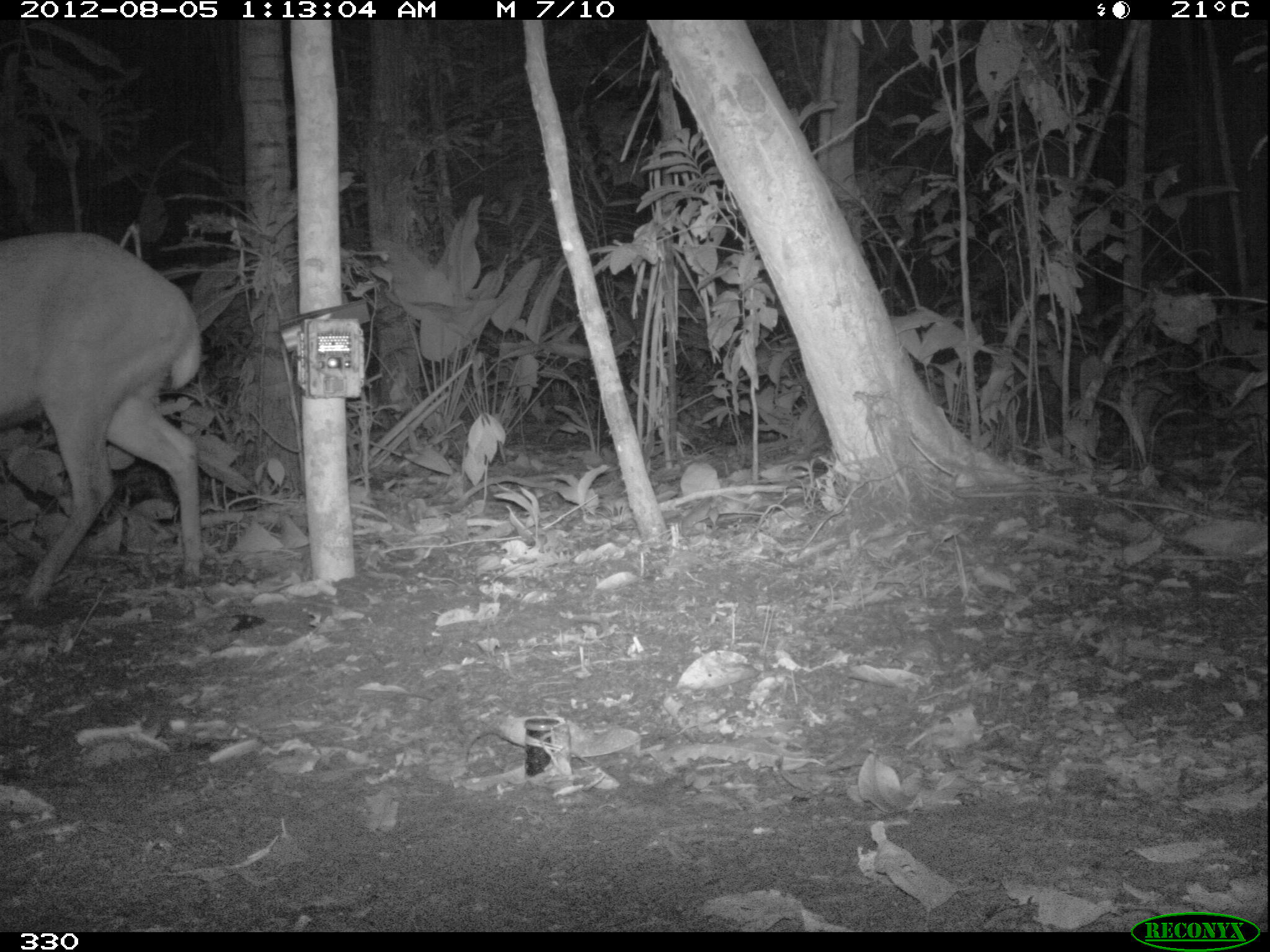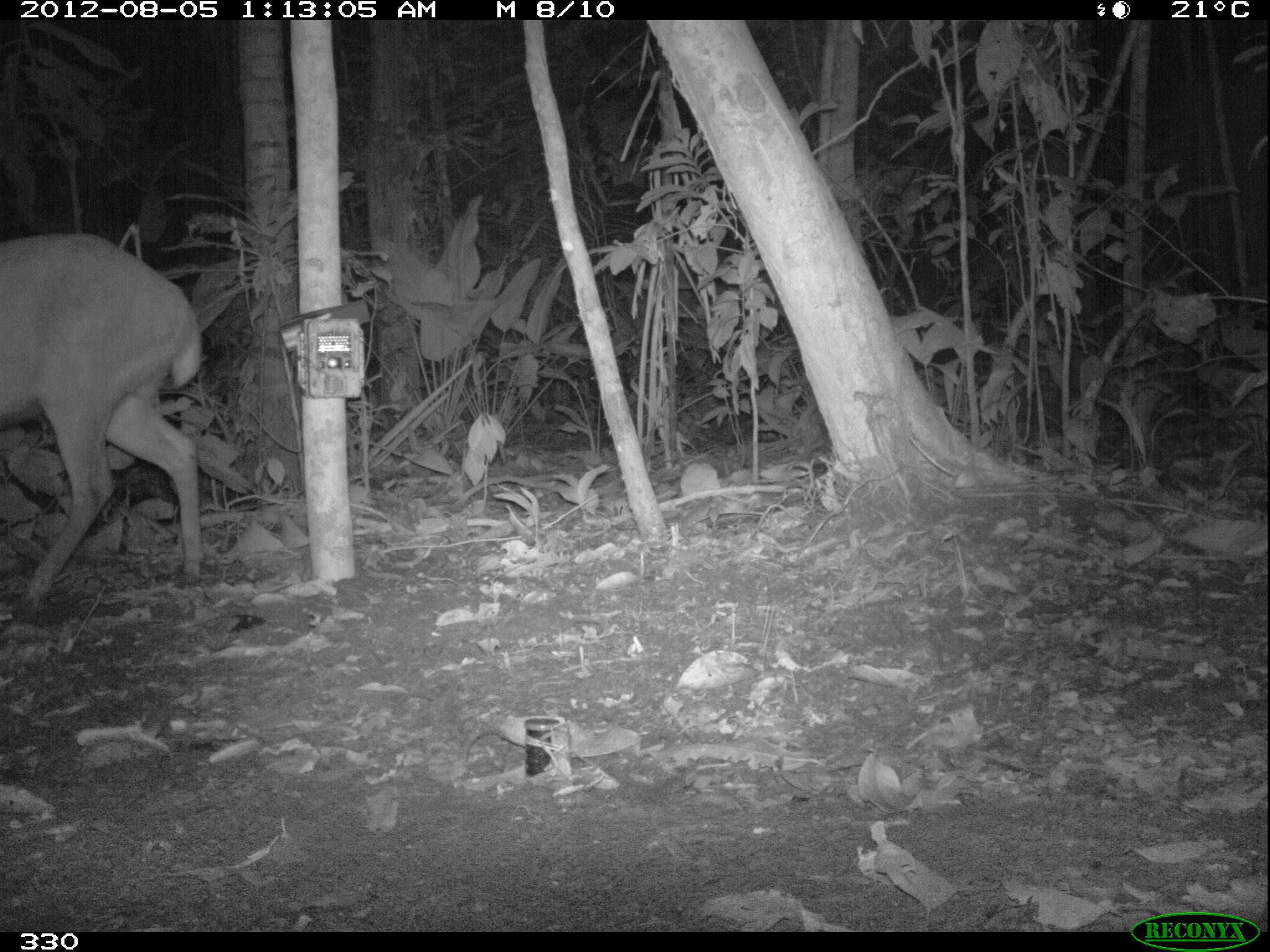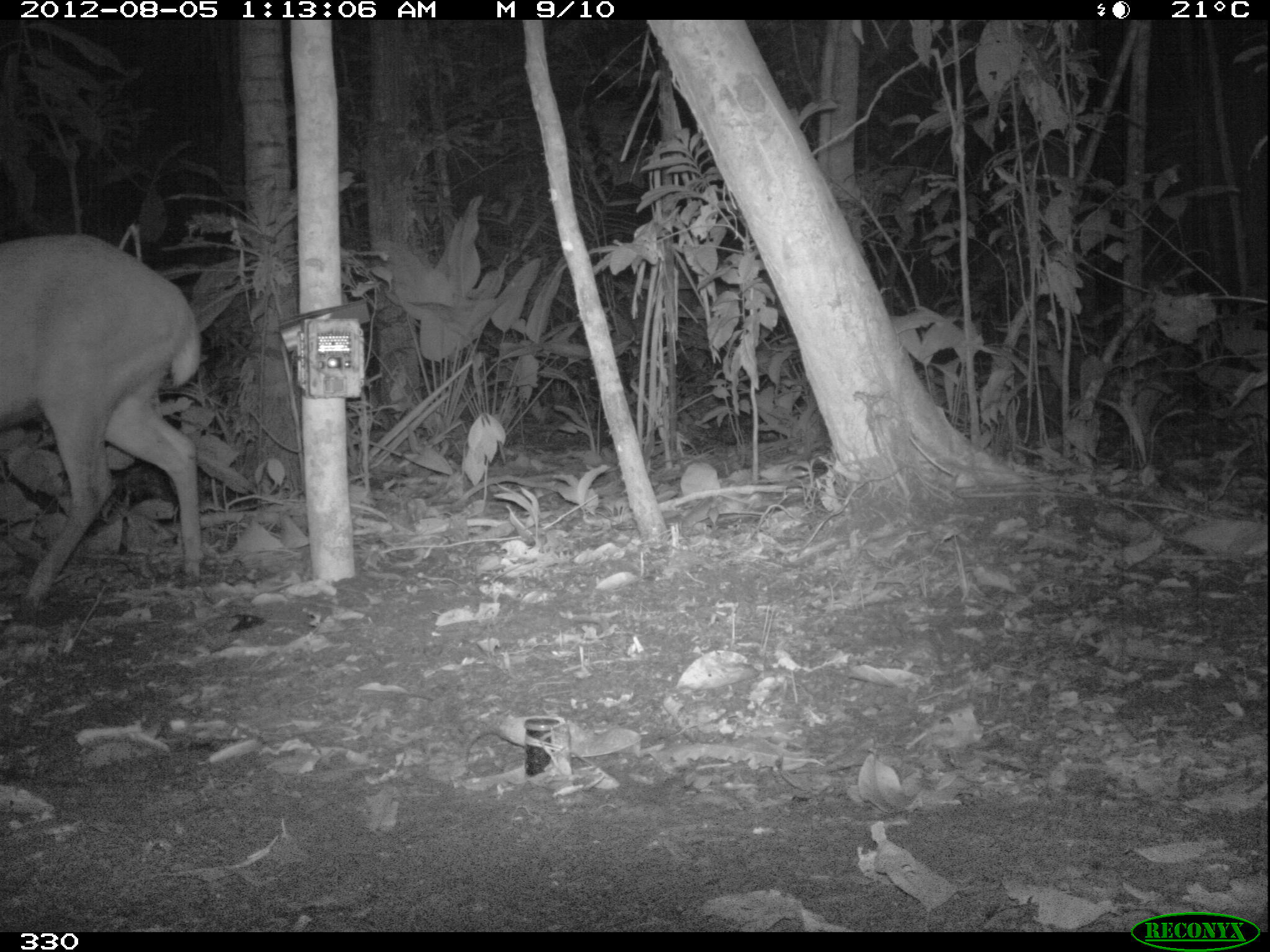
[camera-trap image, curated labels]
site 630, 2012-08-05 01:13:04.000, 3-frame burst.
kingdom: Animalia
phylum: Chordata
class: Mammalia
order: Artiodactyla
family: Cervidae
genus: Mazama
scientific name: Mazama americana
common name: red brocket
Mazama americana (red brocket).